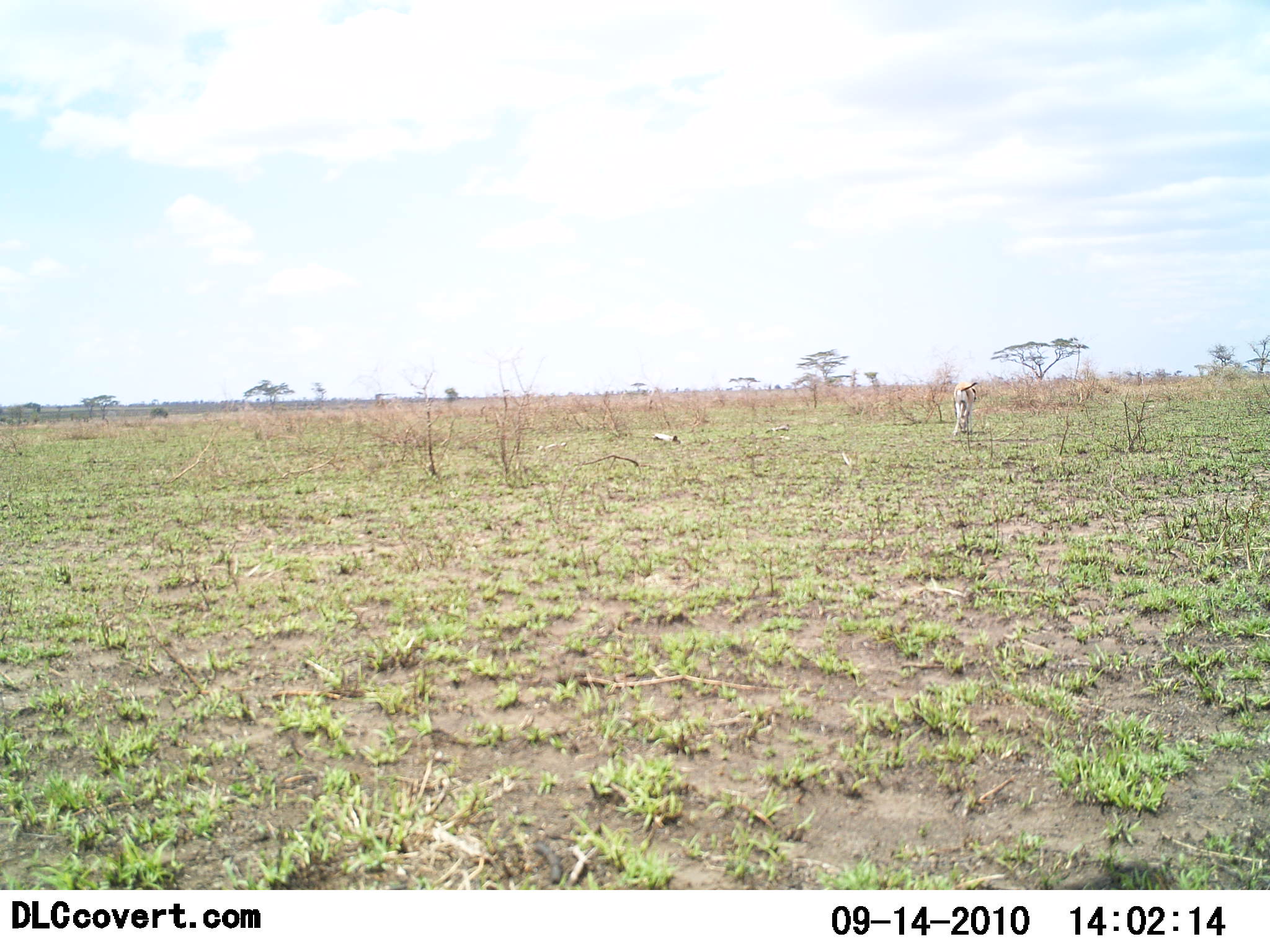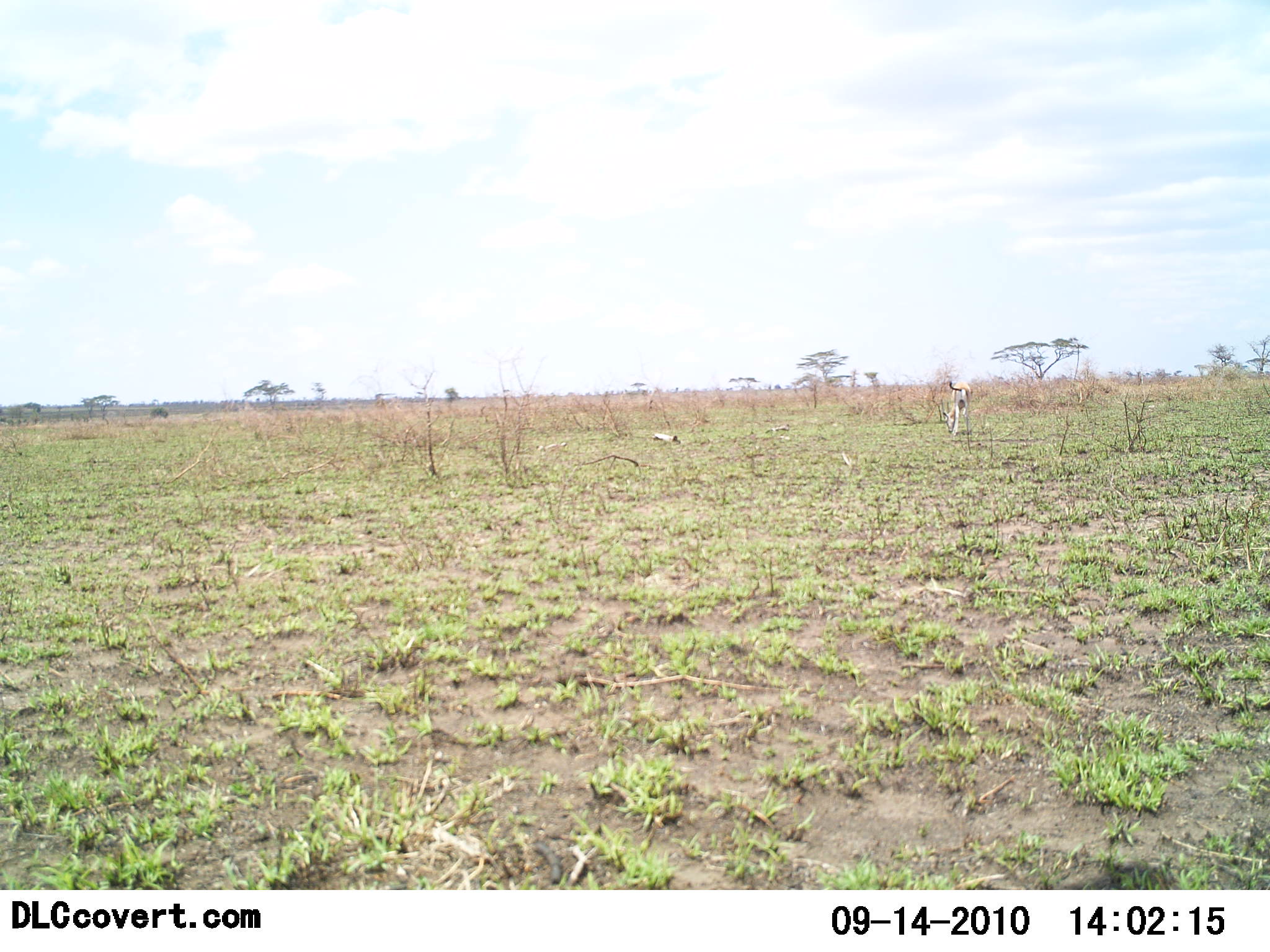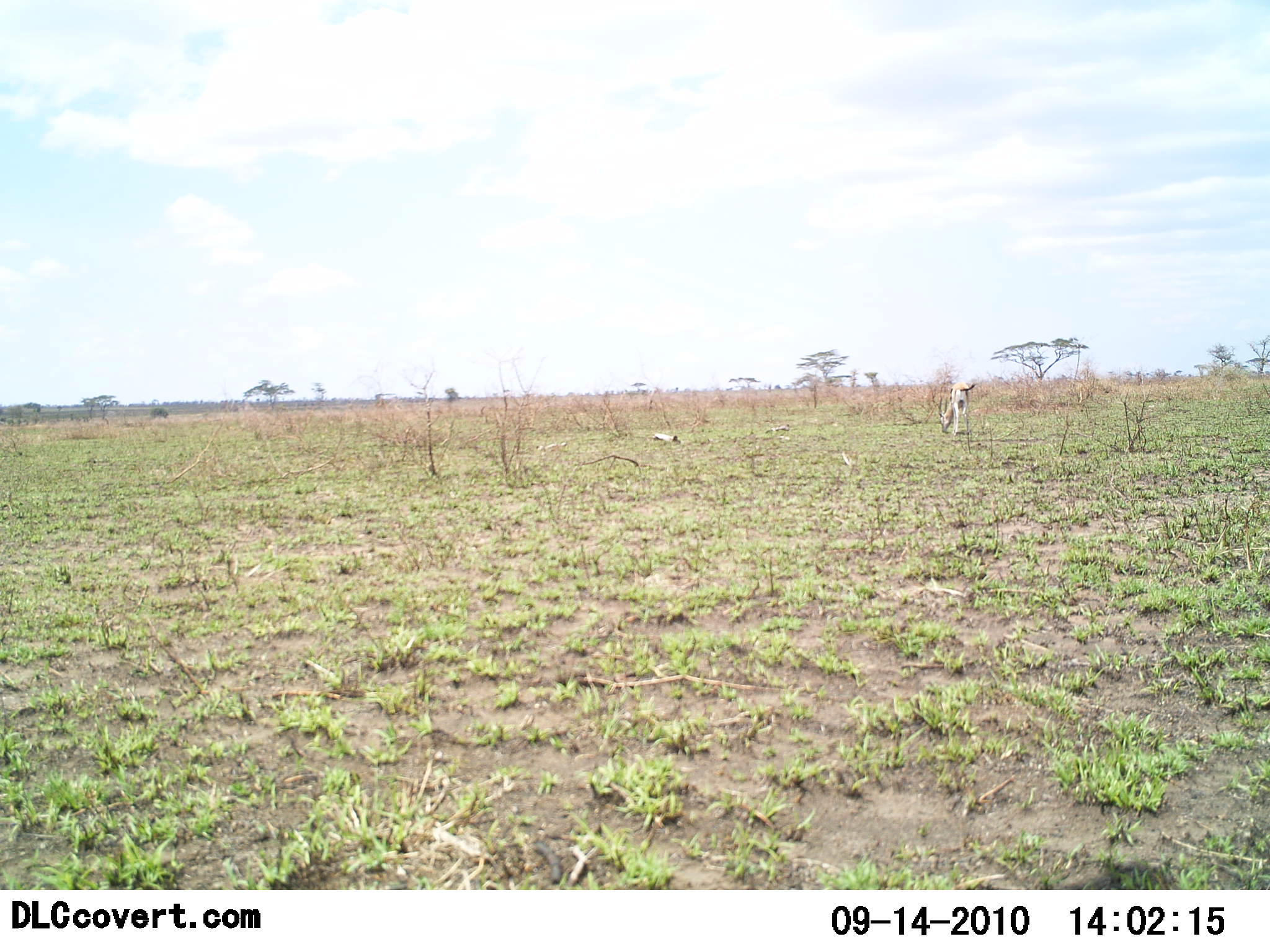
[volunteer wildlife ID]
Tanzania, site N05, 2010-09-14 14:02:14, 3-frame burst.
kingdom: Animalia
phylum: Chordata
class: Mammalia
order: Artiodactyla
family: Bovidae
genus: Eudorcas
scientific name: Eudorcas thomsonii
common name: thomson's gazelle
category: gazellethomsons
Gazellethomsons (thomson's gazelle) (Eudorcas thomsonii), count 1. Behavior (volunteer vote fractions): standing 21%, resting 7%, moving 0%, interacting 0%. Young present (vote fraction): 7%. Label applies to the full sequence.